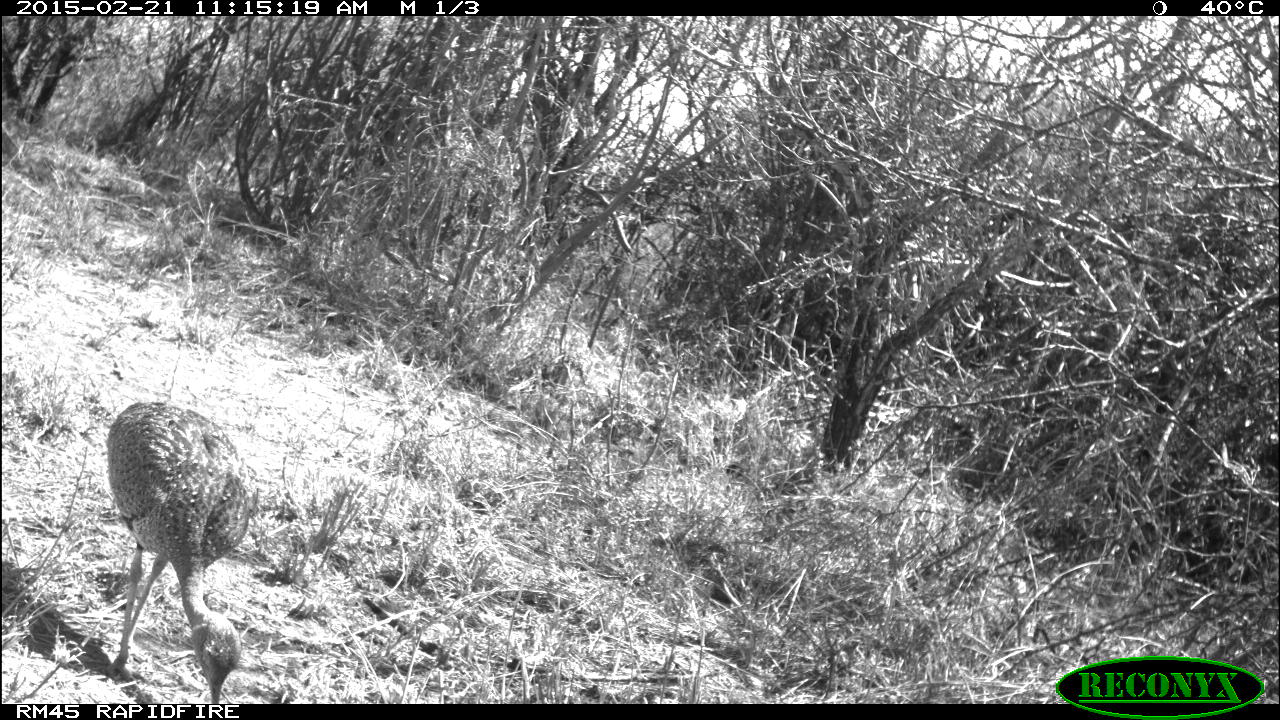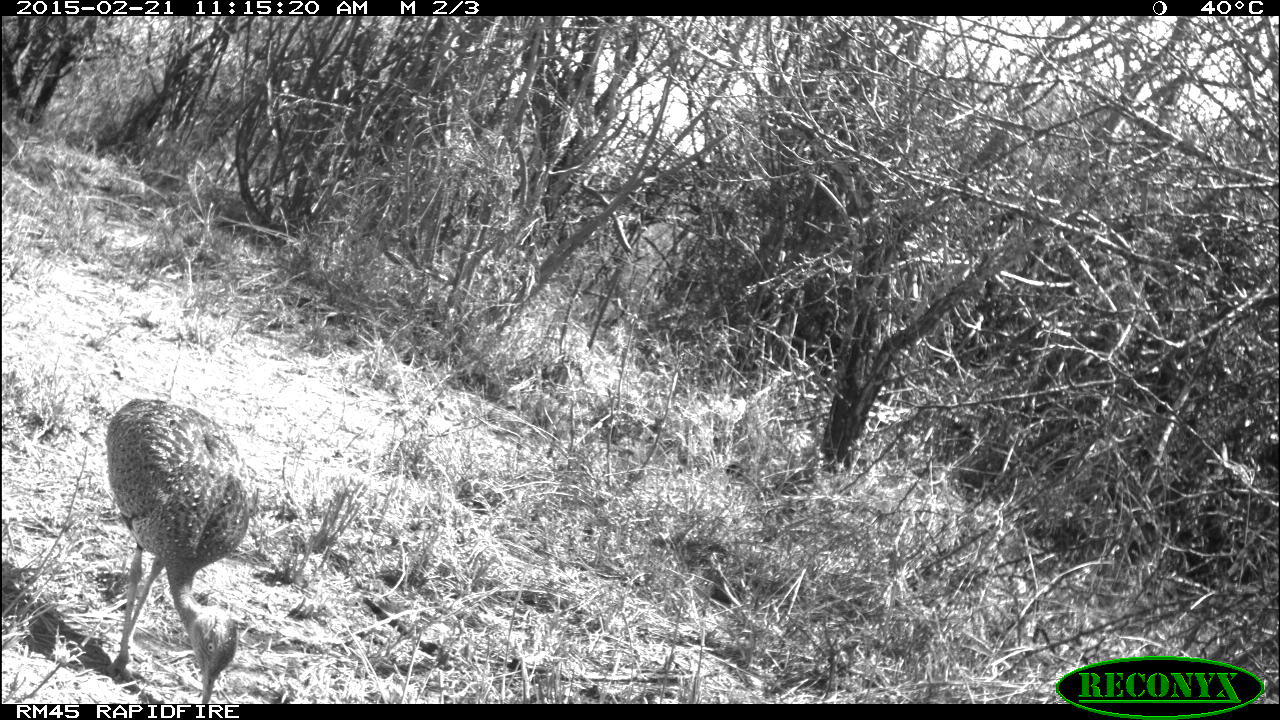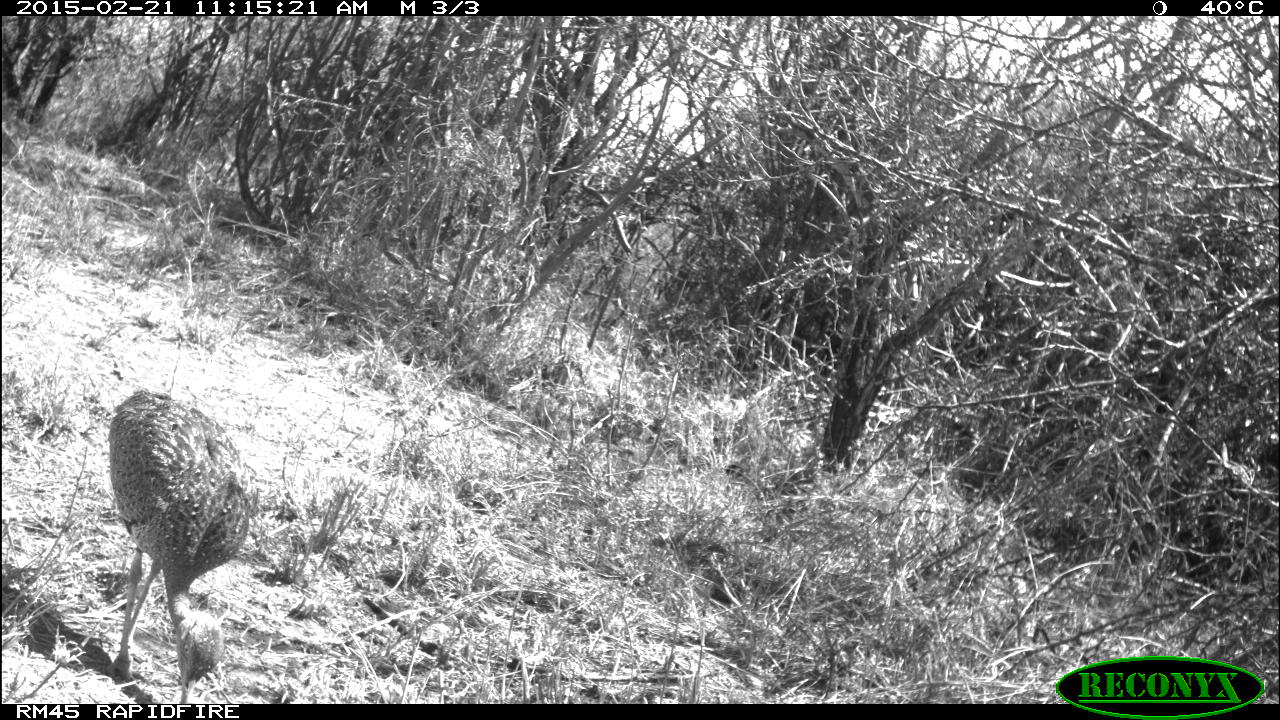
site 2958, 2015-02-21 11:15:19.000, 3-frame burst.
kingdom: Animalia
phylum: Chordata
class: Aves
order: Otidiformes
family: Otididae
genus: Eupodotis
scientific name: Eupodotis senegalensis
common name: white-bellied bustard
Eupodotis senegalensis (white-bellied bustard), count 1.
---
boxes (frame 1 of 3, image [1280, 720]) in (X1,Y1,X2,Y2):
eupodotis senegalensis: (106,401,251,704)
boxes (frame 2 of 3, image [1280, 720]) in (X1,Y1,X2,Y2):
eupodotis senegalensis: (104,397,246,704)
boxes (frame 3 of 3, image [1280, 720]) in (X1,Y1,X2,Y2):
eupodotis senegalensis: (107,389,250,701)